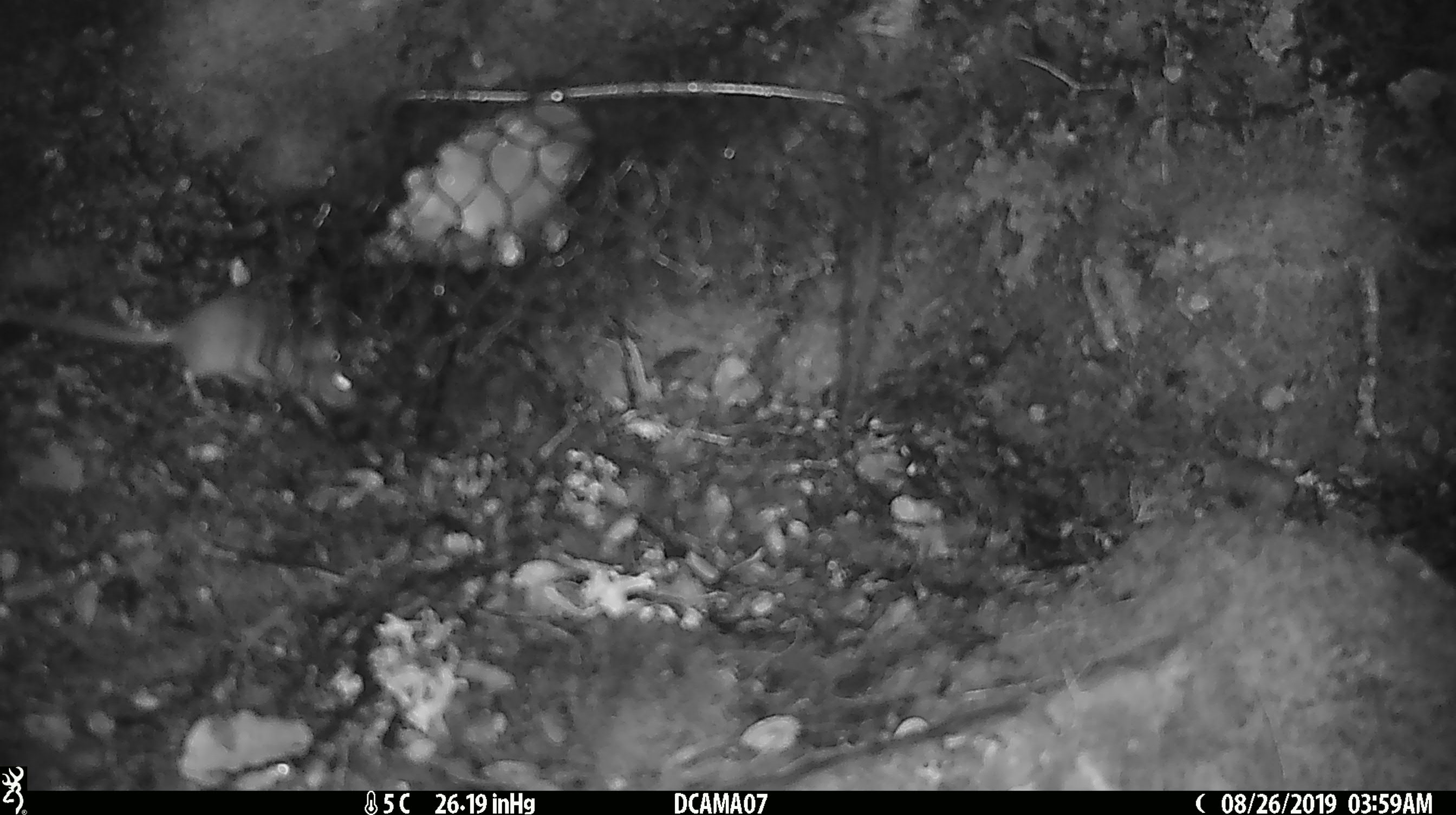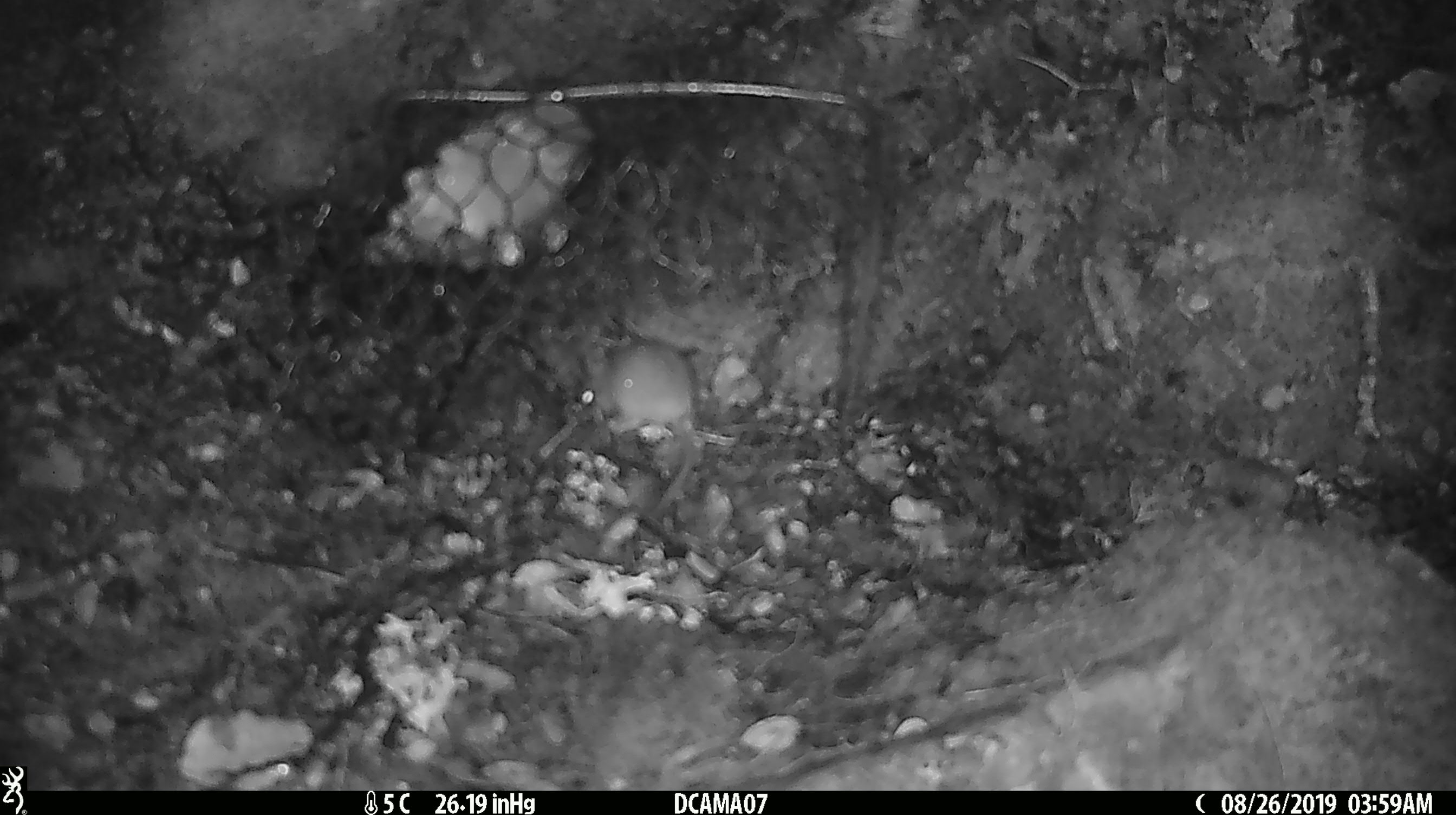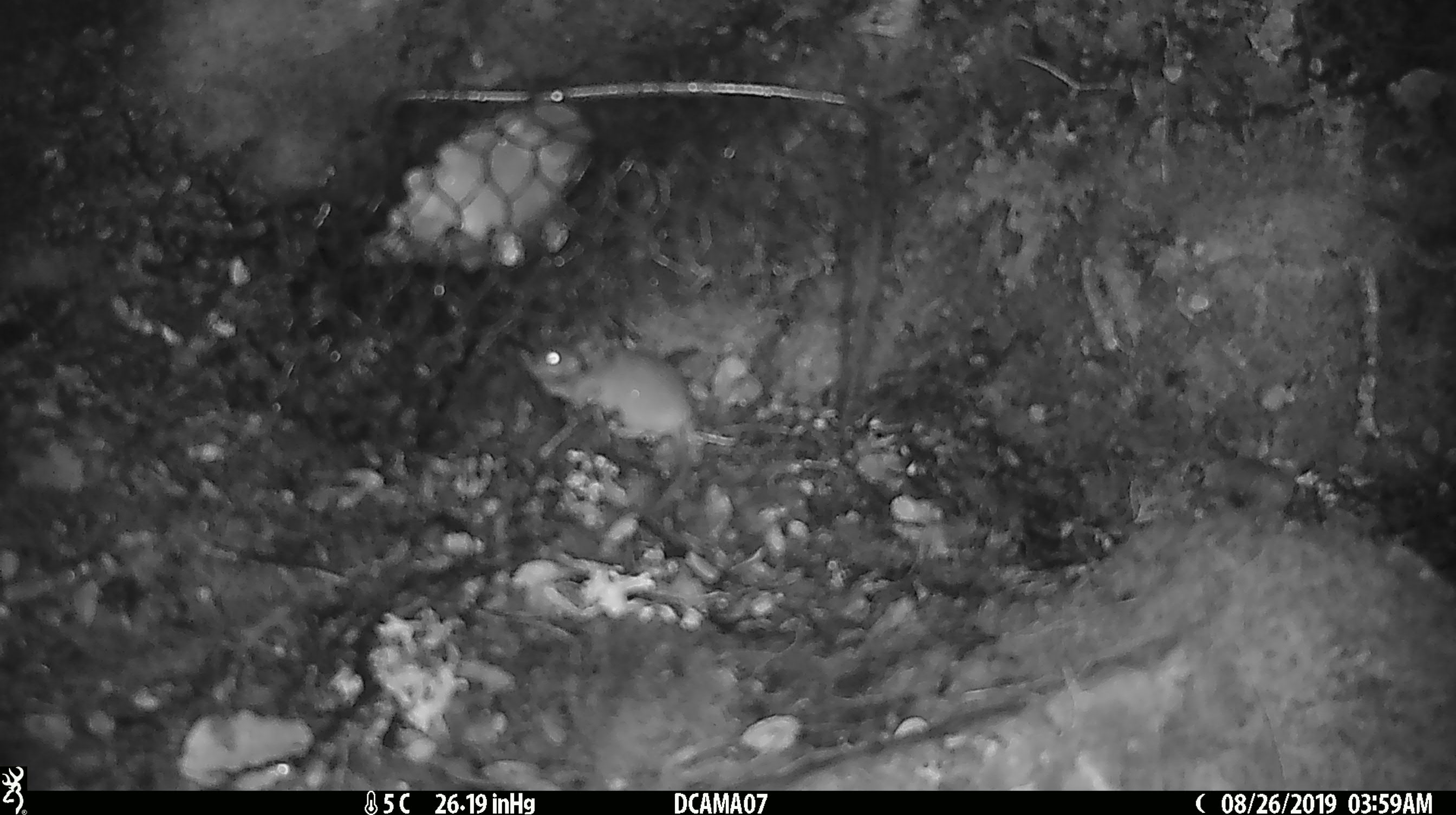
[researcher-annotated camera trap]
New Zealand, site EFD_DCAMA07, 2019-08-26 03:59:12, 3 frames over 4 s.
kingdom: Animalia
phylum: Chordata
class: Mammalia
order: Rodentia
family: Muridae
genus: Mus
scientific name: Mus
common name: mouse